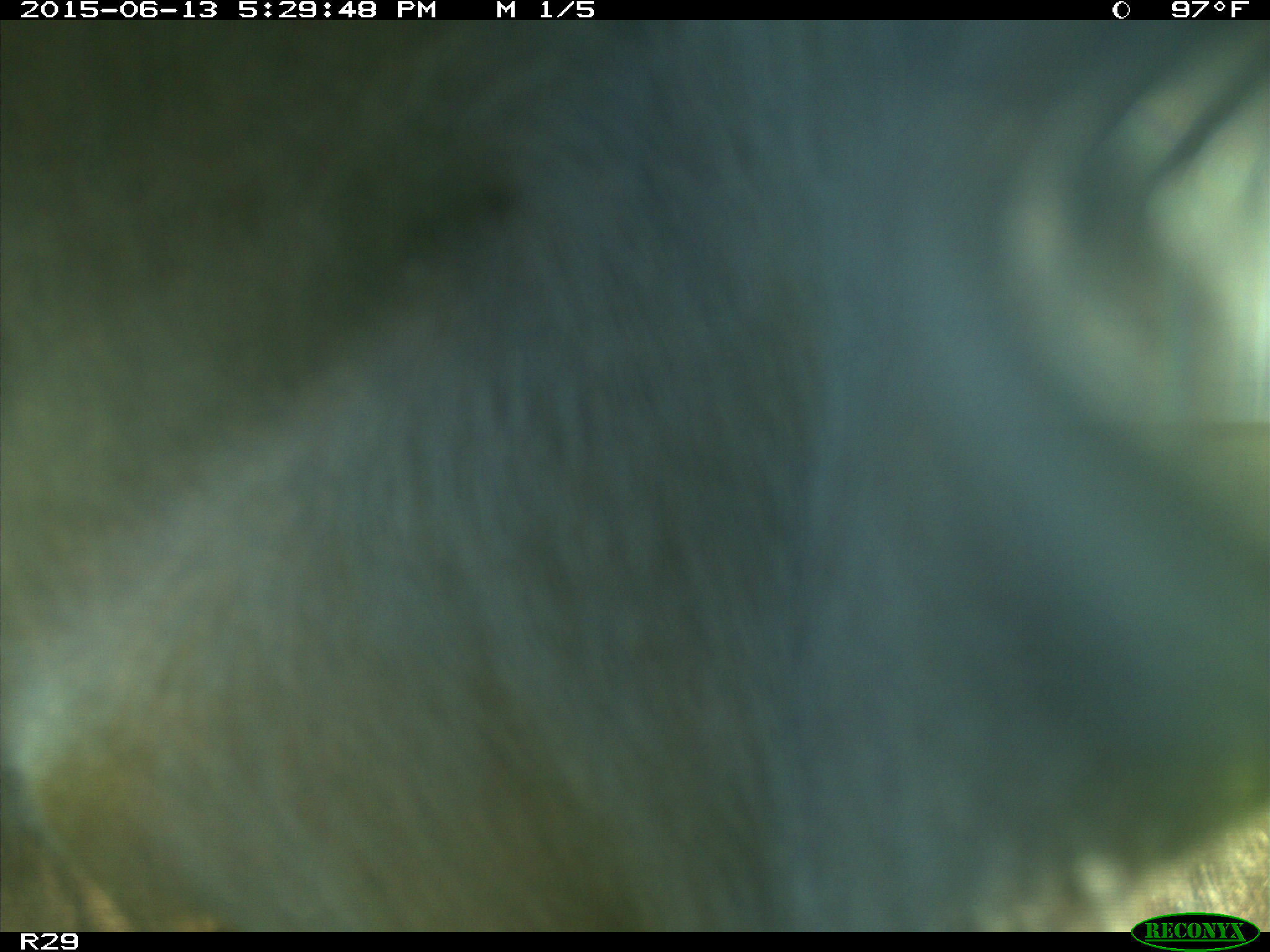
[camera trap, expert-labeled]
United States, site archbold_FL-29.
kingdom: Animalia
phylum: Chordata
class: Mammalia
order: Artiodactyla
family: Bovidae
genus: Bos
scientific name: Bos taurus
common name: domestic cow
Bos taurus (domestic cow).